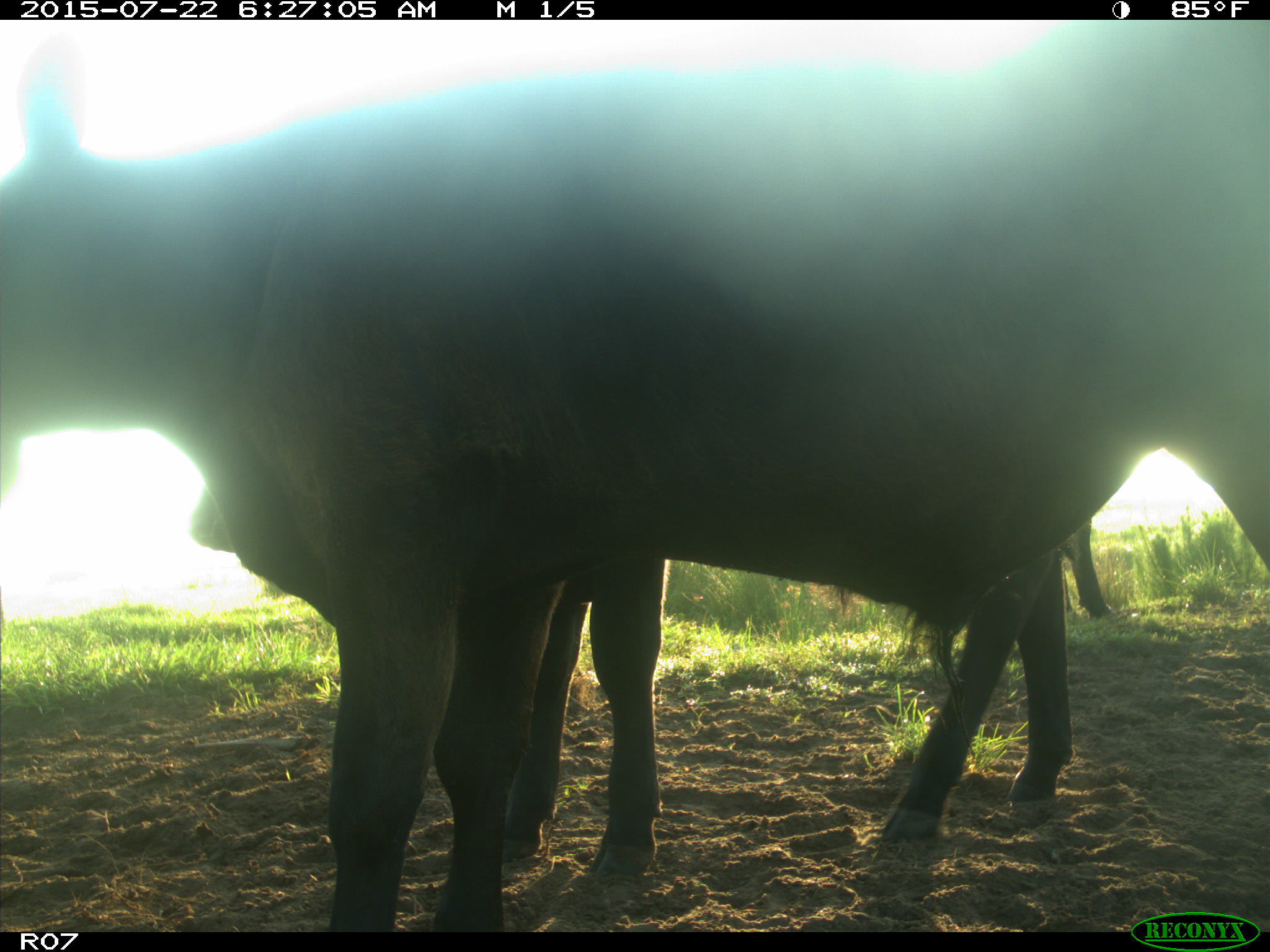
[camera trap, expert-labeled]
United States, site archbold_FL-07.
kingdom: Animalia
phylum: Chordata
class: Mammalia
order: Artiodactyla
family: Bovidae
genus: Bos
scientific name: Bos taurus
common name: domestic cow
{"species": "Bos taurus (domestic cow)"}